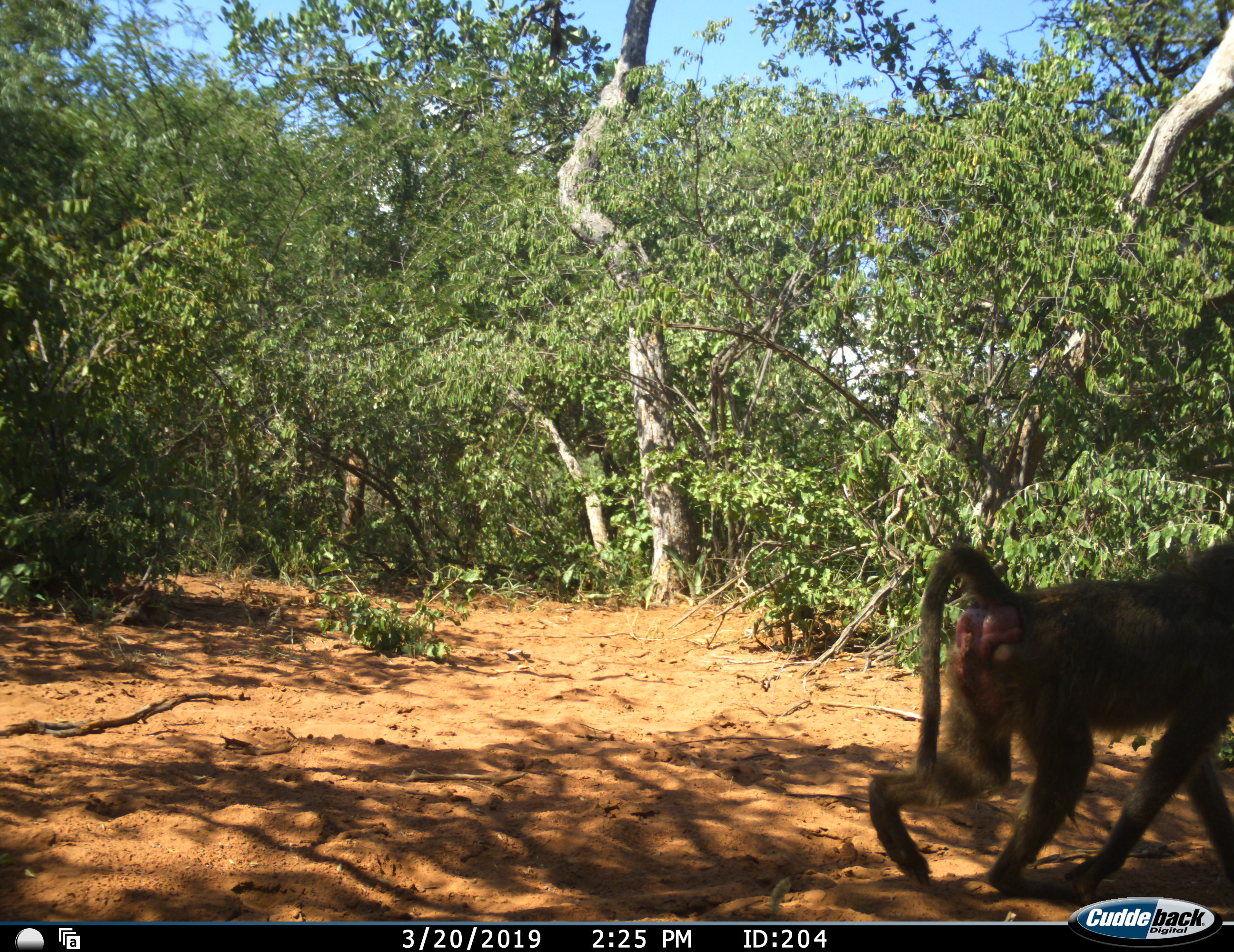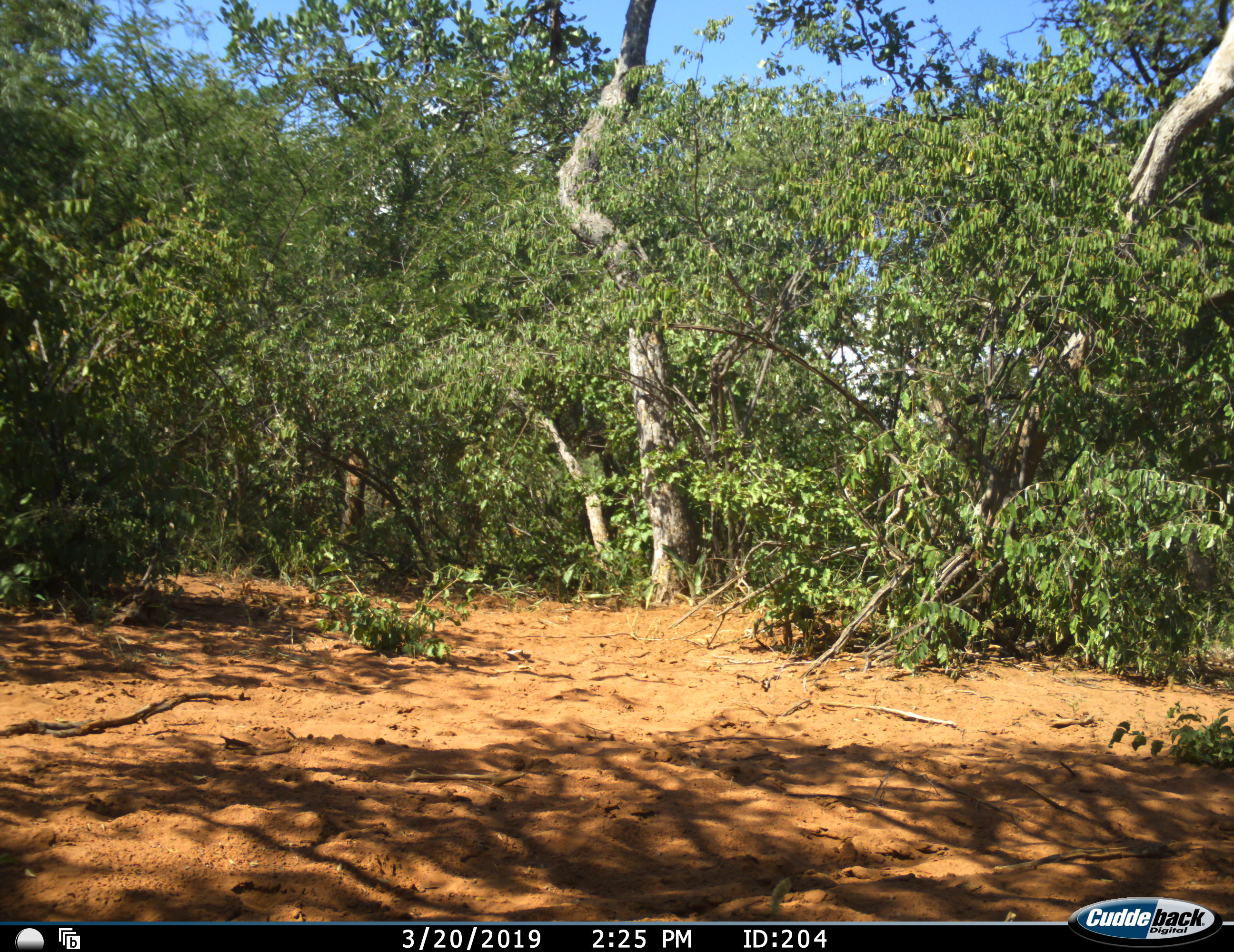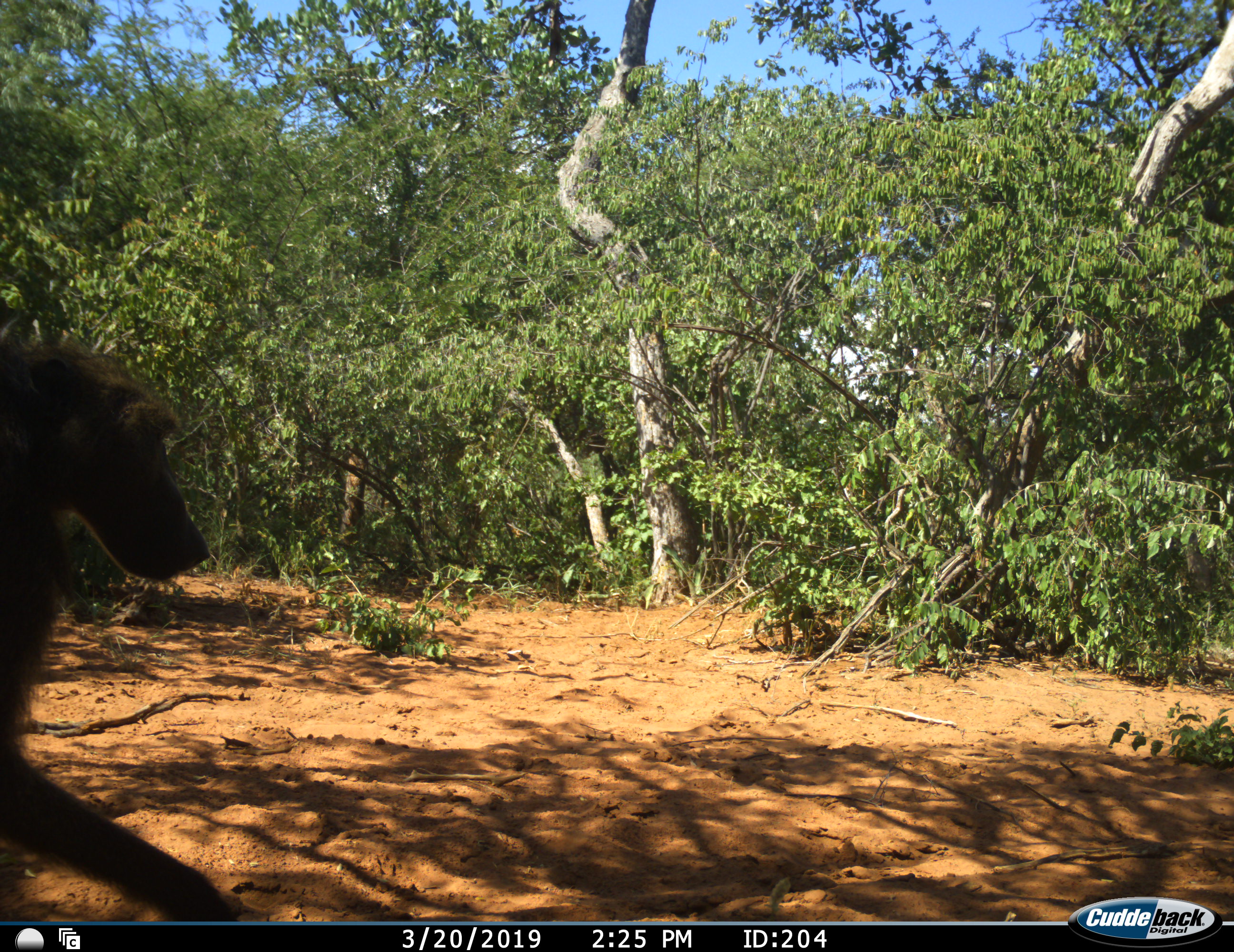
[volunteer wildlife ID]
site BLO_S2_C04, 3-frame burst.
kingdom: Animalia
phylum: Chordata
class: Mammalia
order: Primates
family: Cercopithecidae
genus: Papio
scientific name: Papio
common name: baboon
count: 2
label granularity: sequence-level